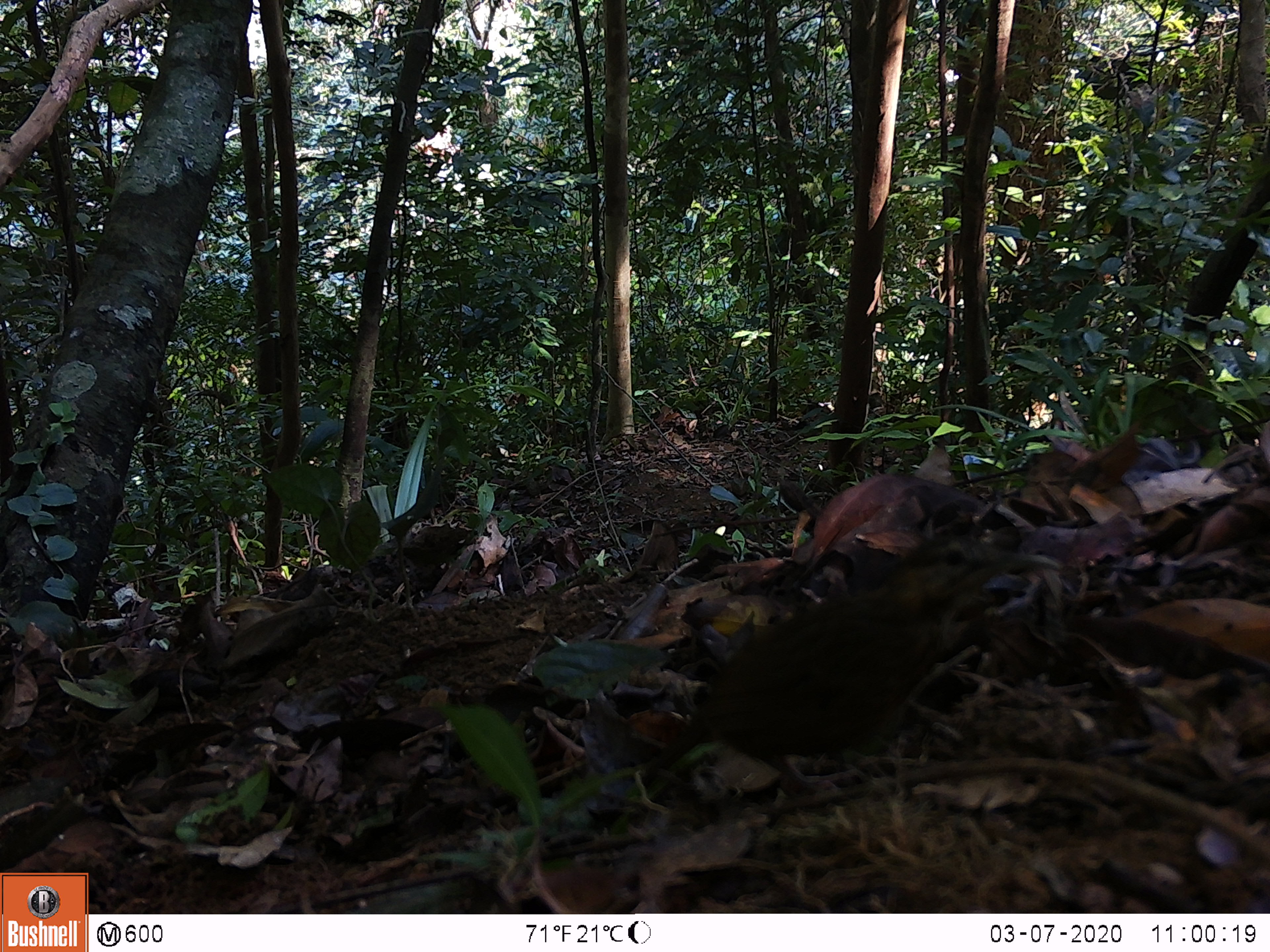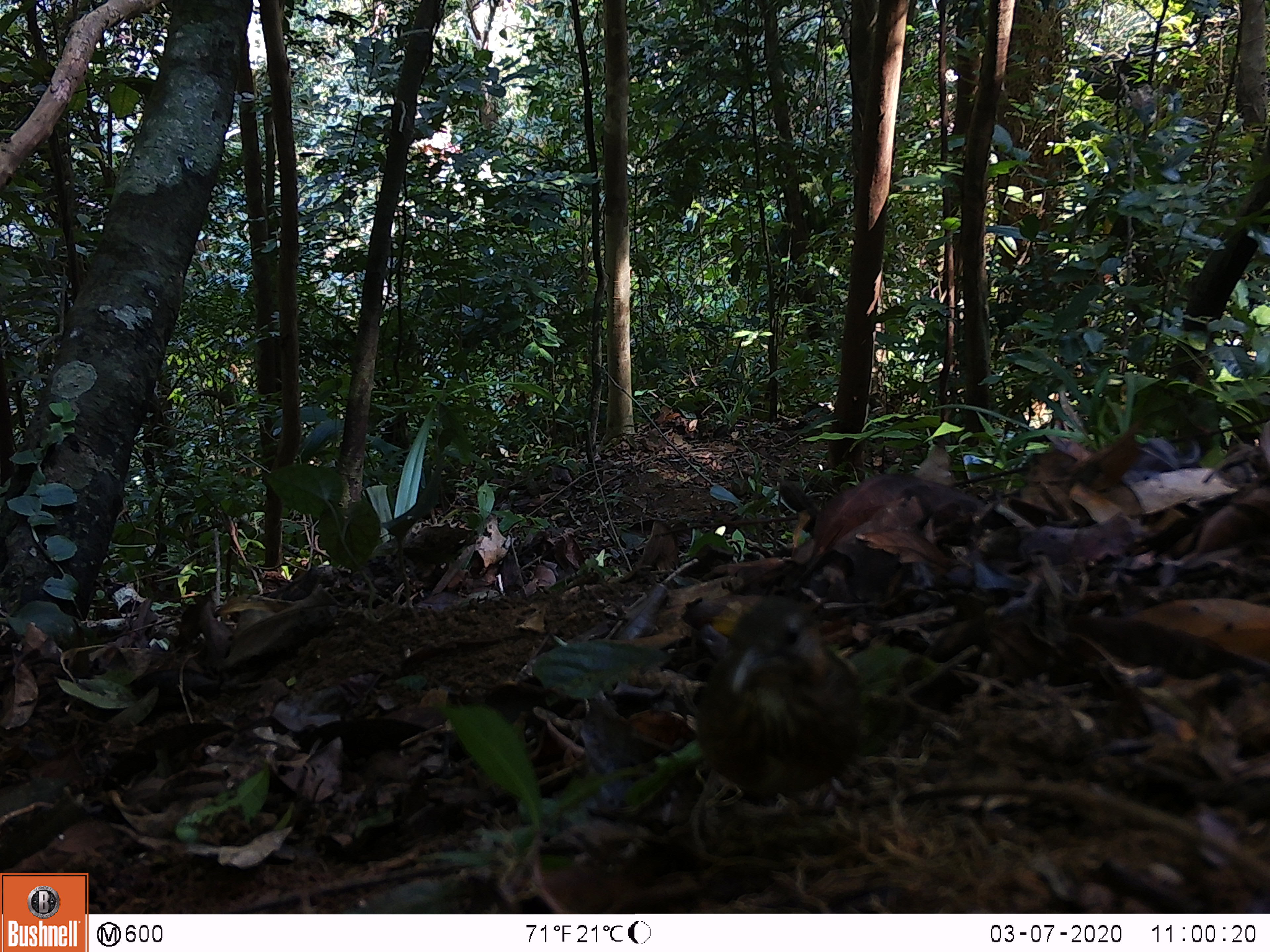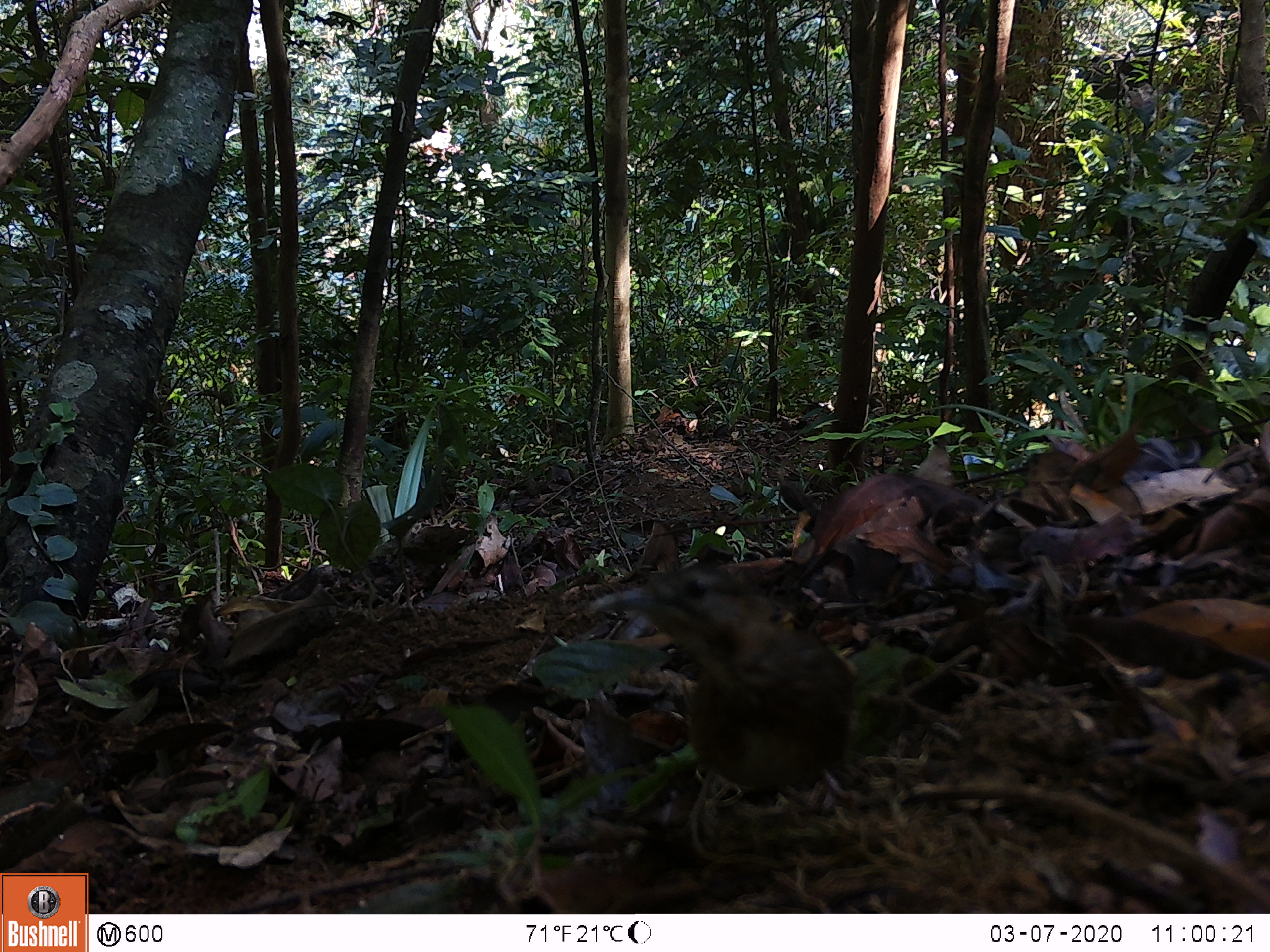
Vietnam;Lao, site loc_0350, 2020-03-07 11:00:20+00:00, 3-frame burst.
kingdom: Animalia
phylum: Chordata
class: Aves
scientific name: Aves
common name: bird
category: unidentified bird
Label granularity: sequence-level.